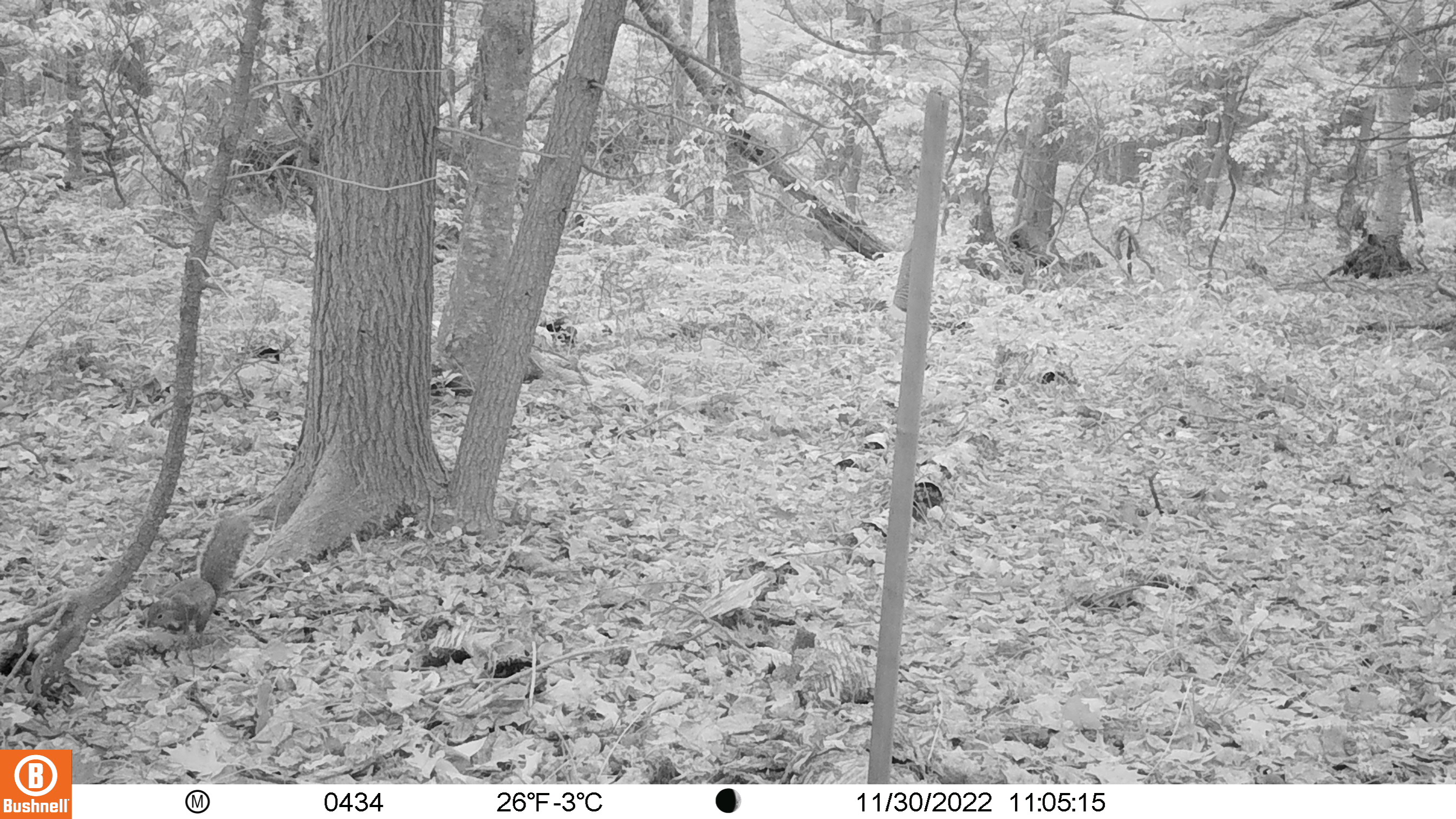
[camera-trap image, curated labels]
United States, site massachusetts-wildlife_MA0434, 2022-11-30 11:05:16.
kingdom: Animalia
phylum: Chordata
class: Mammalia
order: Rodentia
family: Sciuridae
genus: Sciurus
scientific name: Sciurus carolinensis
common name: gray squirrel